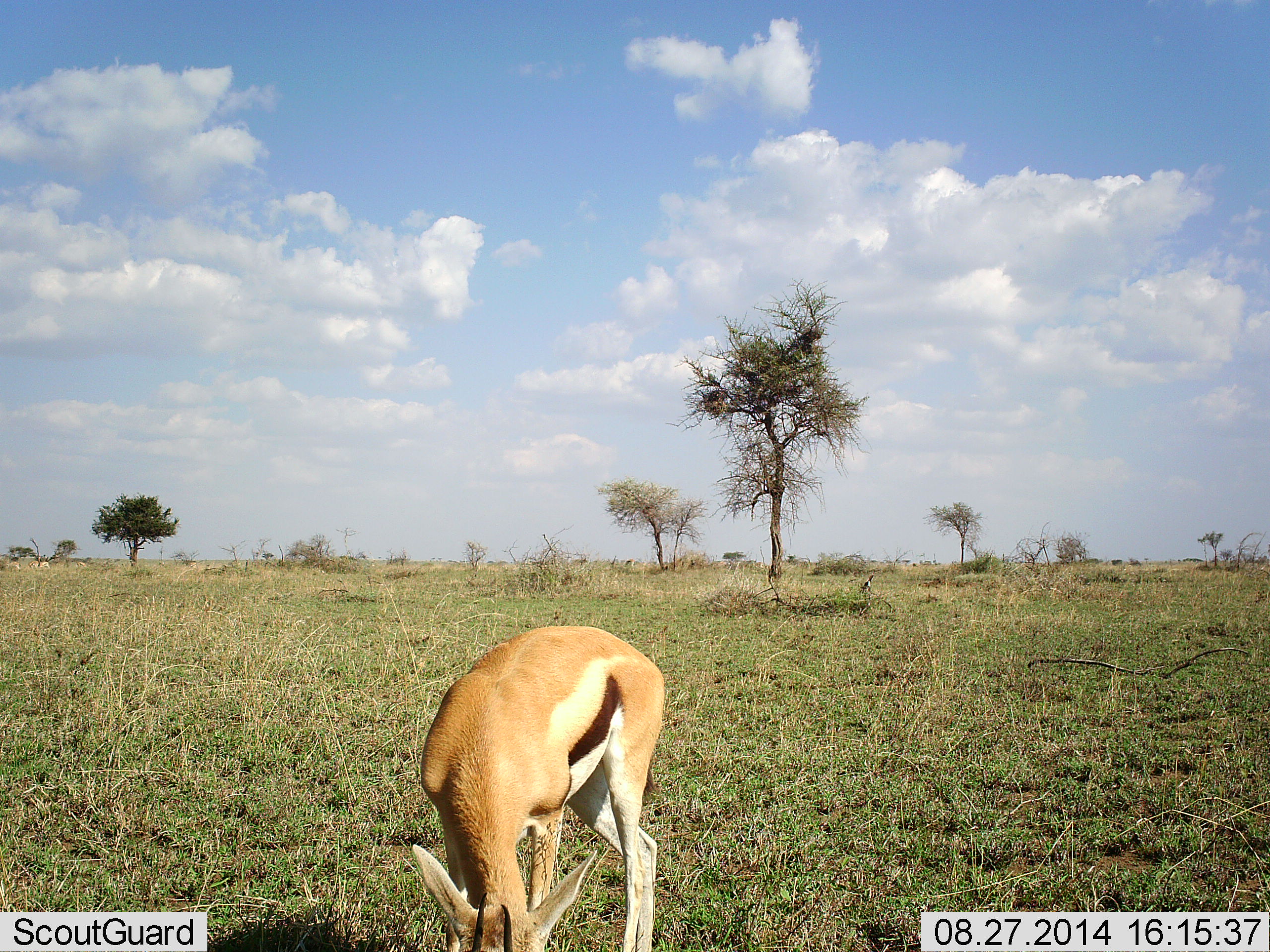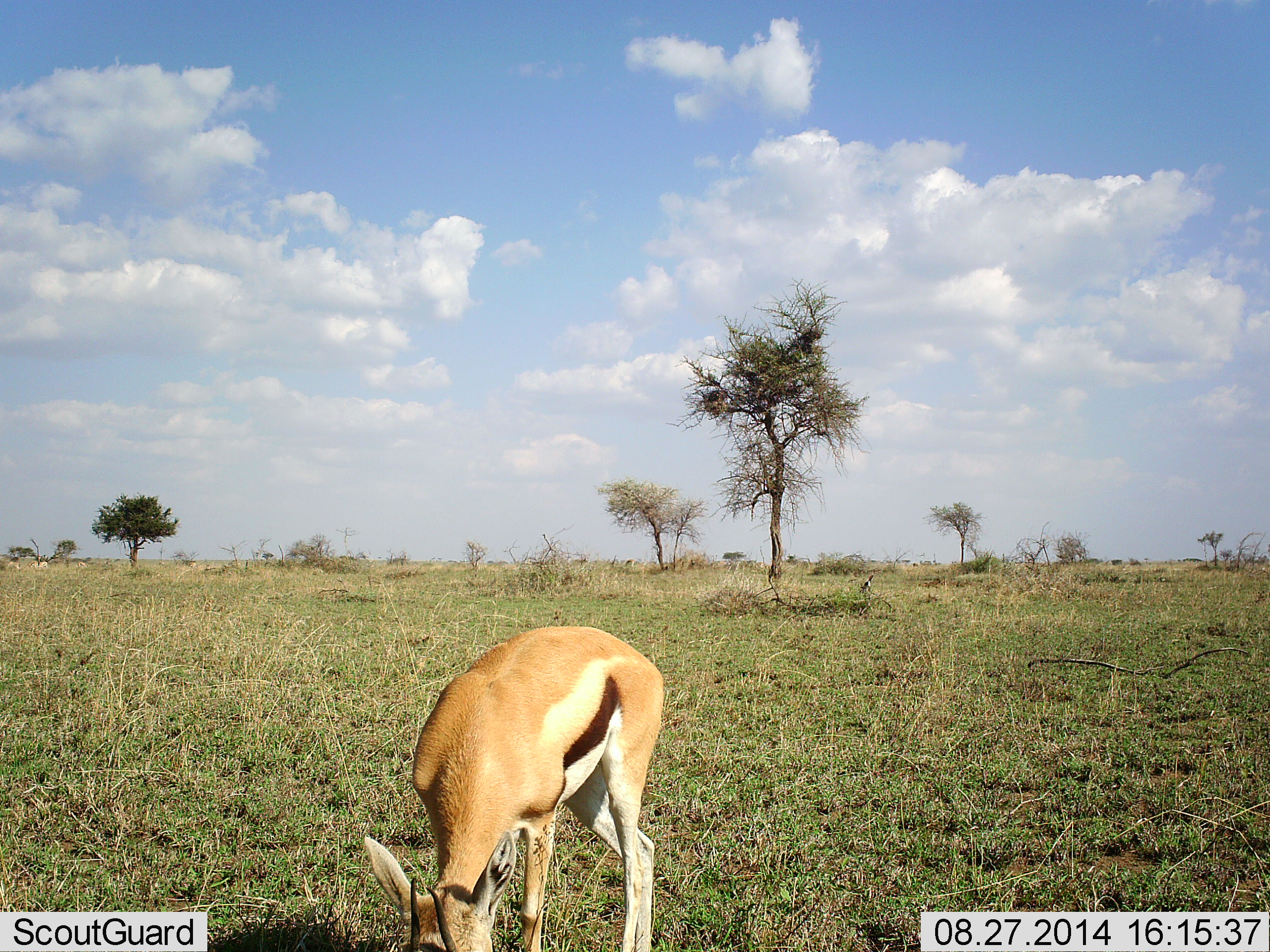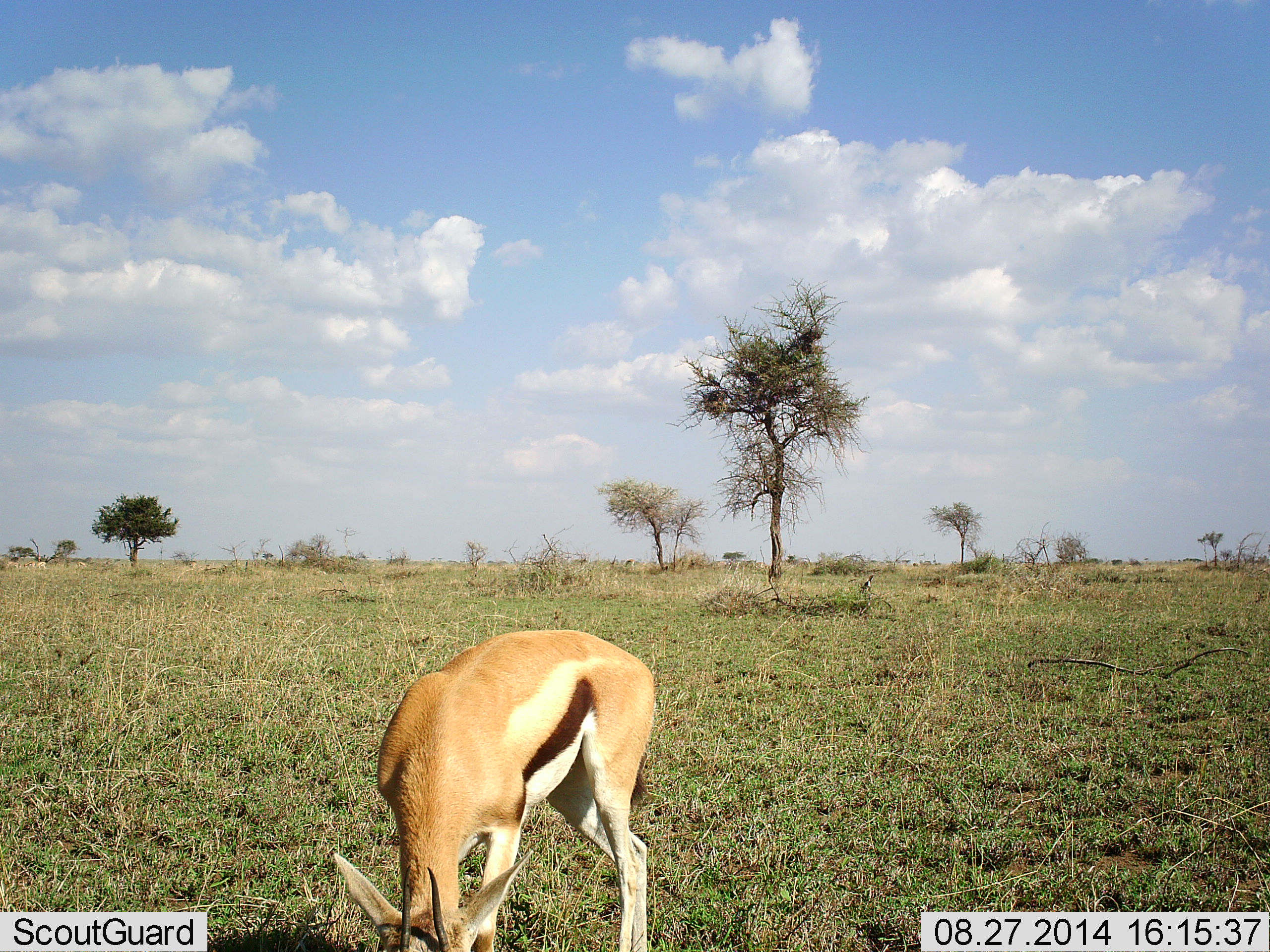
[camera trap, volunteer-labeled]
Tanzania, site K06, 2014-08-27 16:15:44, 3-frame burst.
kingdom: Animalia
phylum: Chordata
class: Mammalia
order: Artiodactyla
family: Bovidae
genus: Eudorcas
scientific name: Eudorcas thomsonii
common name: thomson's gazelle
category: gazellethomsons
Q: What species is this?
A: Gazellethomsons (thomson's gazelle) (Eudorcas thomsonii).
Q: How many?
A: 1.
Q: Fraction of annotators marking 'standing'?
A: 20%.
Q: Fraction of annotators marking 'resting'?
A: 0%.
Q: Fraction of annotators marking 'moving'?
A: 0%.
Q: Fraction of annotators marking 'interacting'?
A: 0%.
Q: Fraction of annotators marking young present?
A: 0%.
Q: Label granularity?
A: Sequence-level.